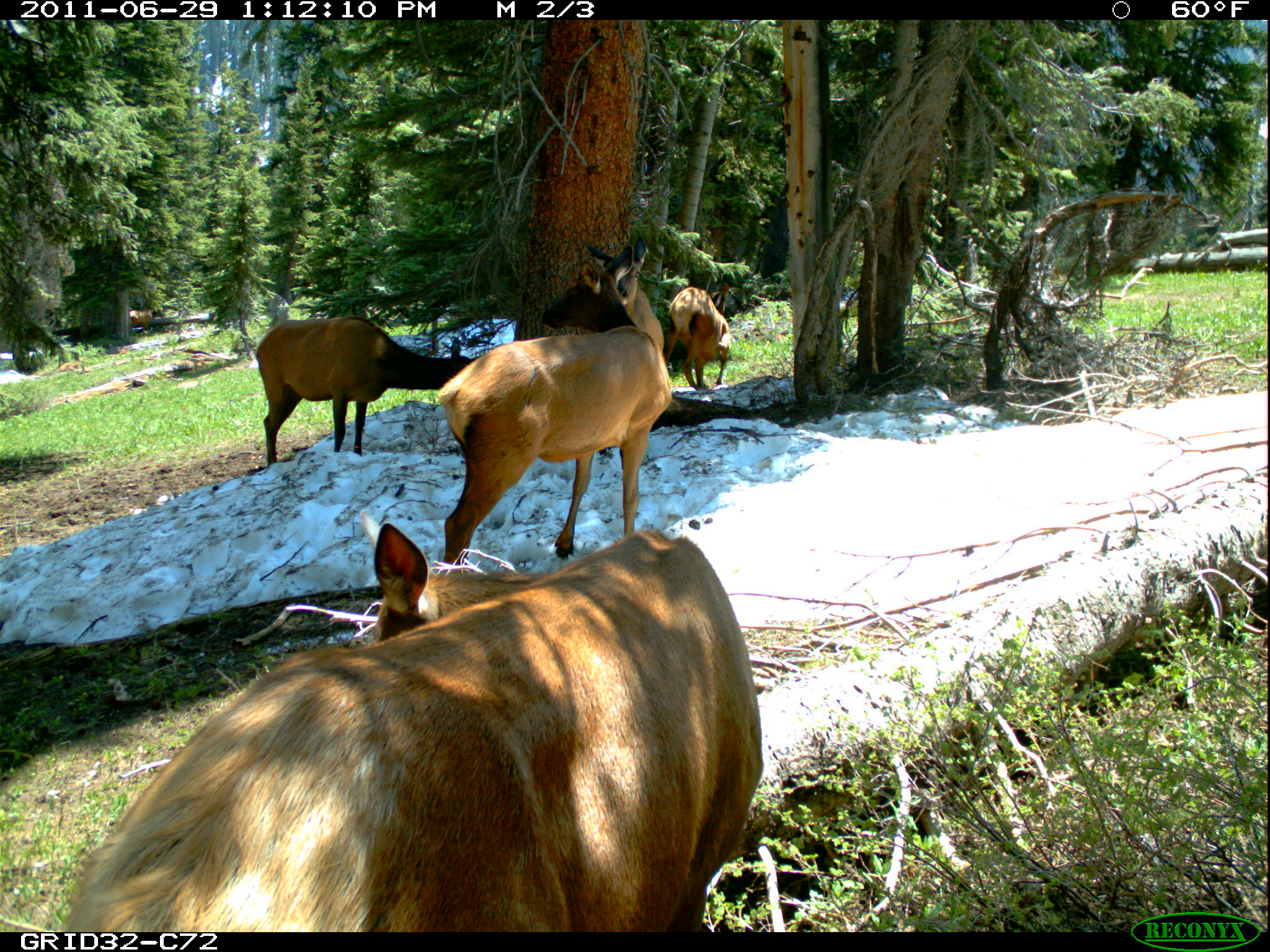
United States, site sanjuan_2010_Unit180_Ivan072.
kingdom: Animalia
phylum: Chordata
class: Mammalia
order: Artiodactyla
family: Cervidae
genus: Cervus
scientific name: Cervus elaphus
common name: red deer